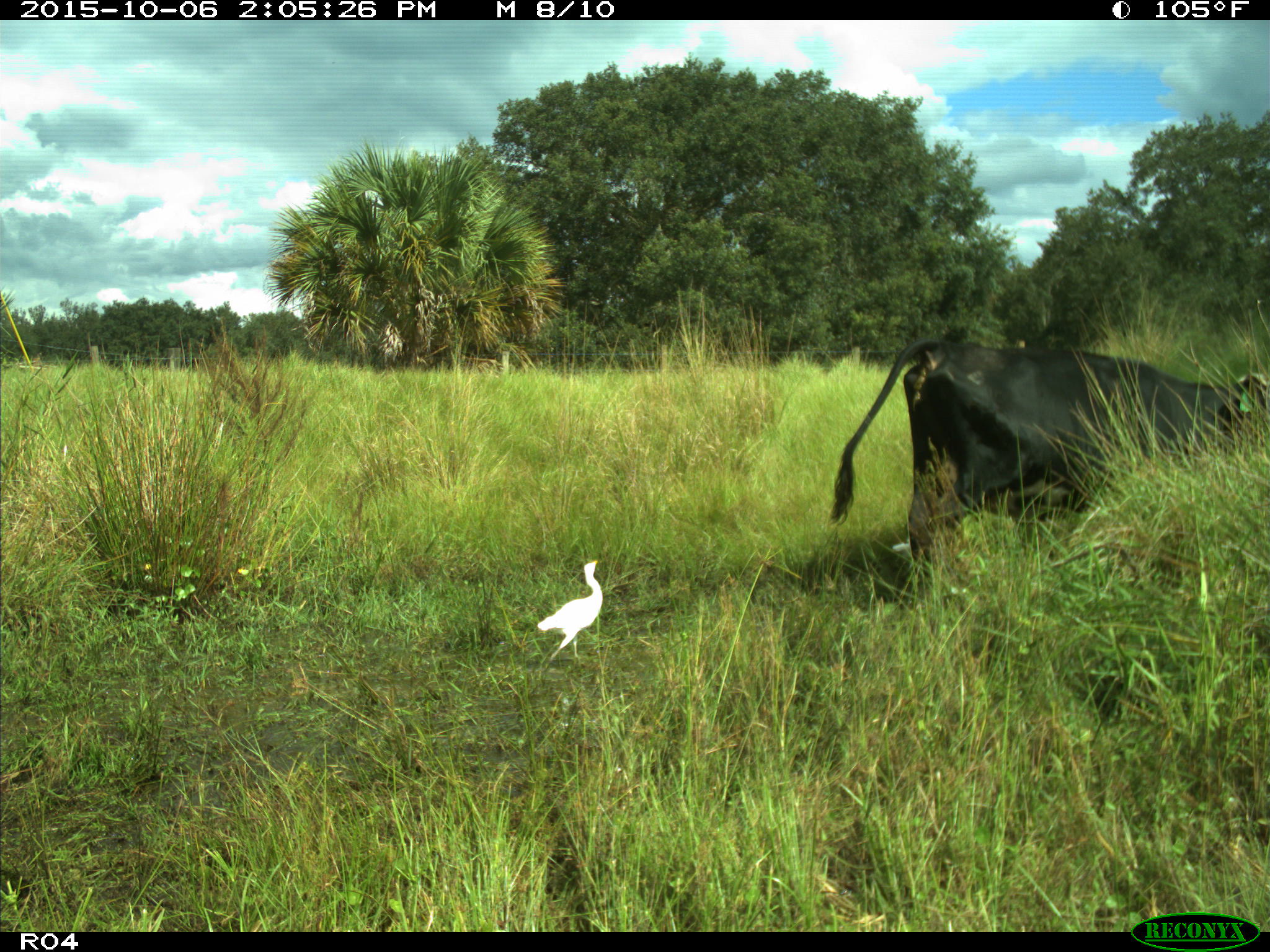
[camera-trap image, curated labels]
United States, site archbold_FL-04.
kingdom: Animalia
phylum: Chordata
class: Mammalia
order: Artiodactyla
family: Bovidae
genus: Bos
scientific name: Bos taurus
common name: domestic cow